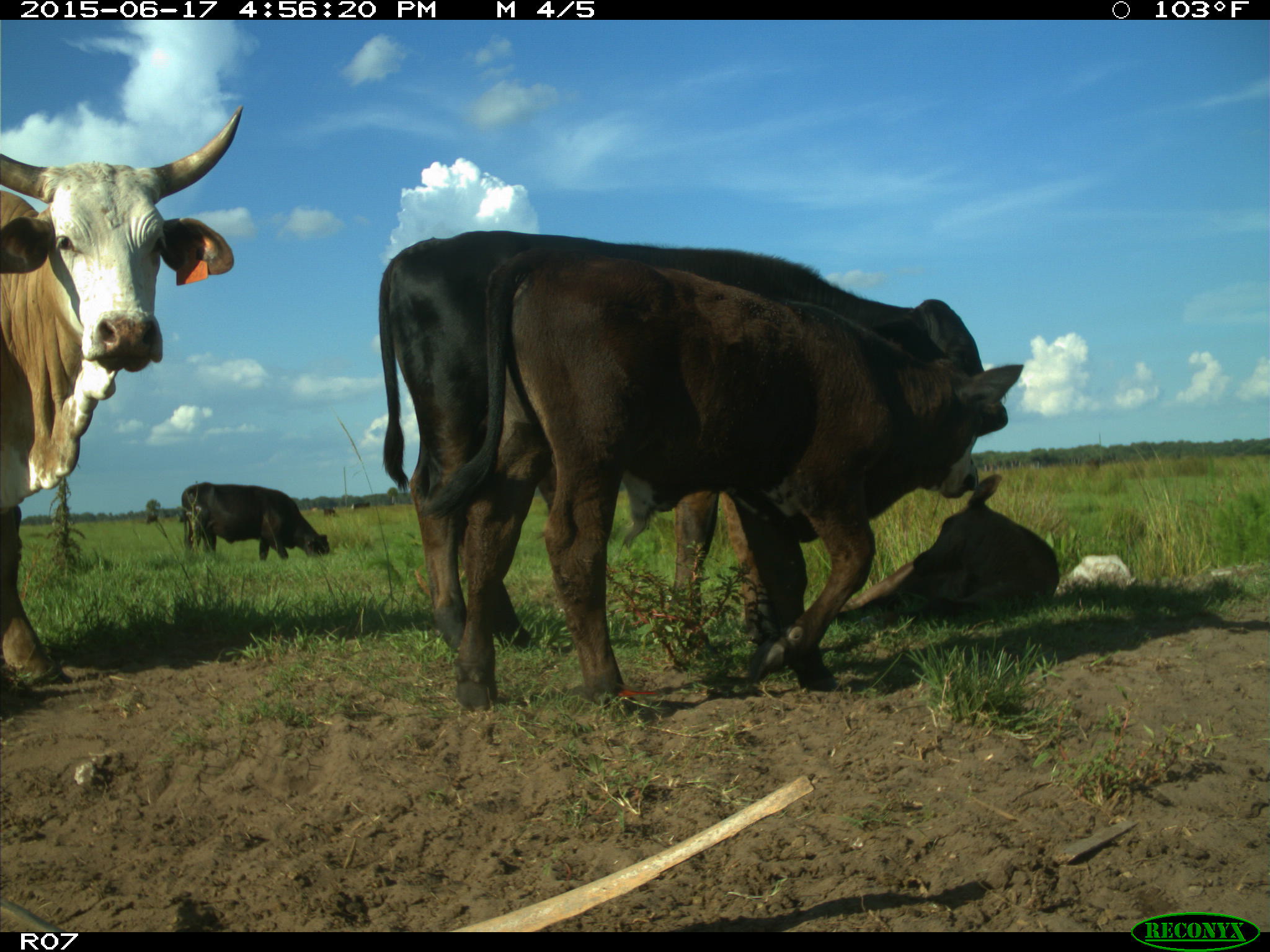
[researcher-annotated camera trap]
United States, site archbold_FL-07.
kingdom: Animalia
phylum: Chordata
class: Mammalia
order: Artiodactyla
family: Bovidae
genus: Bos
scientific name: Bos taurus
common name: domestic cow